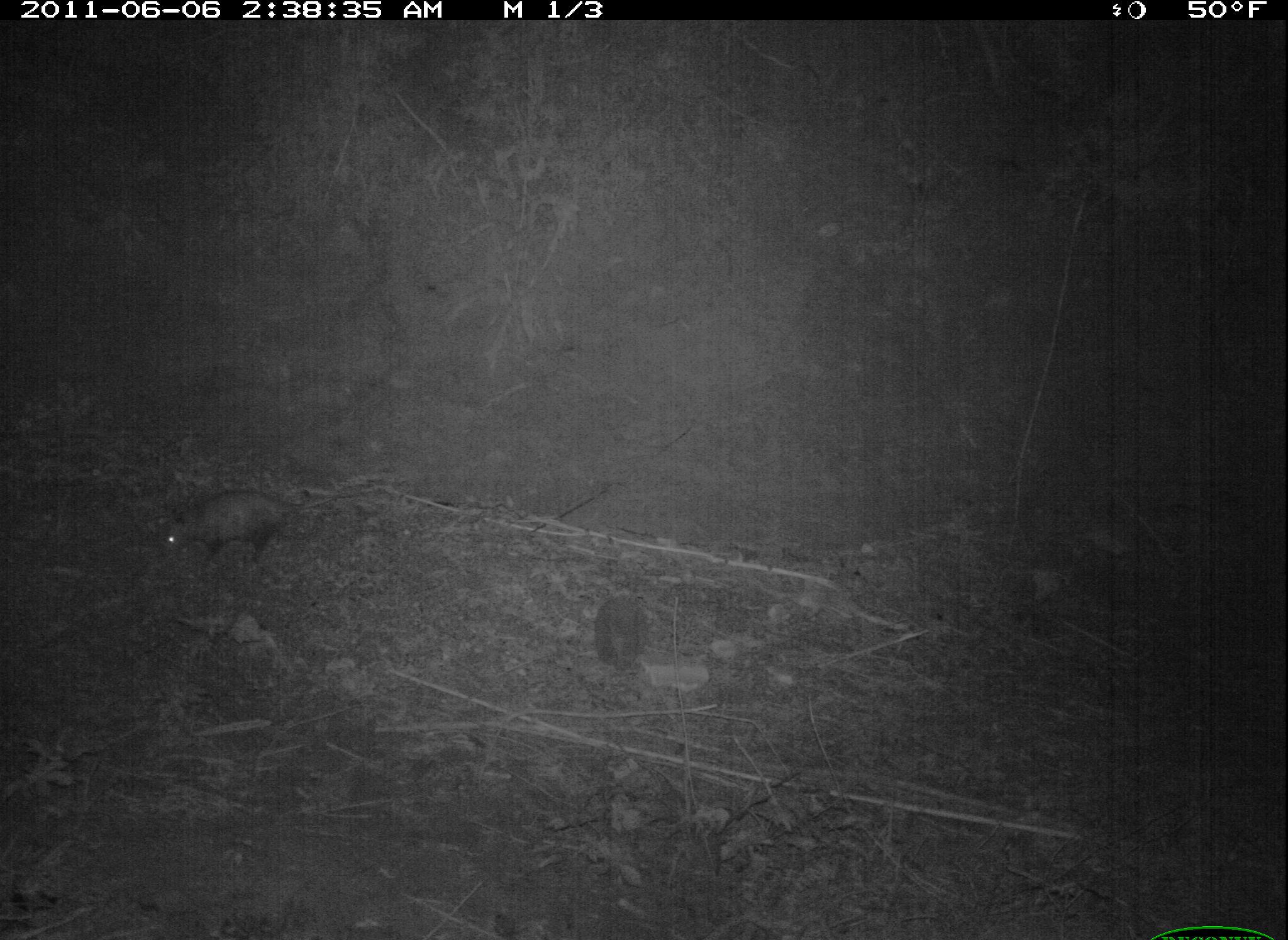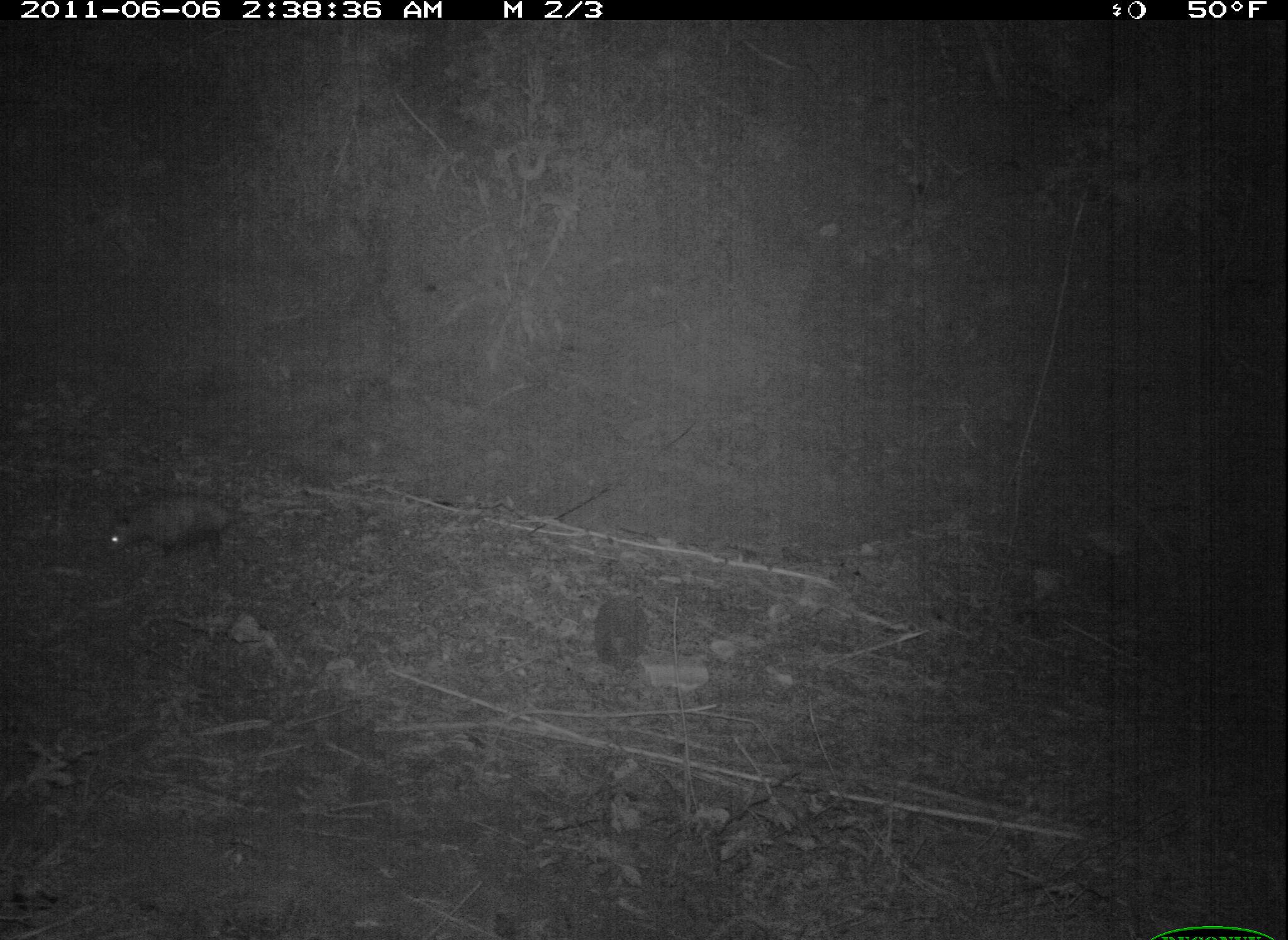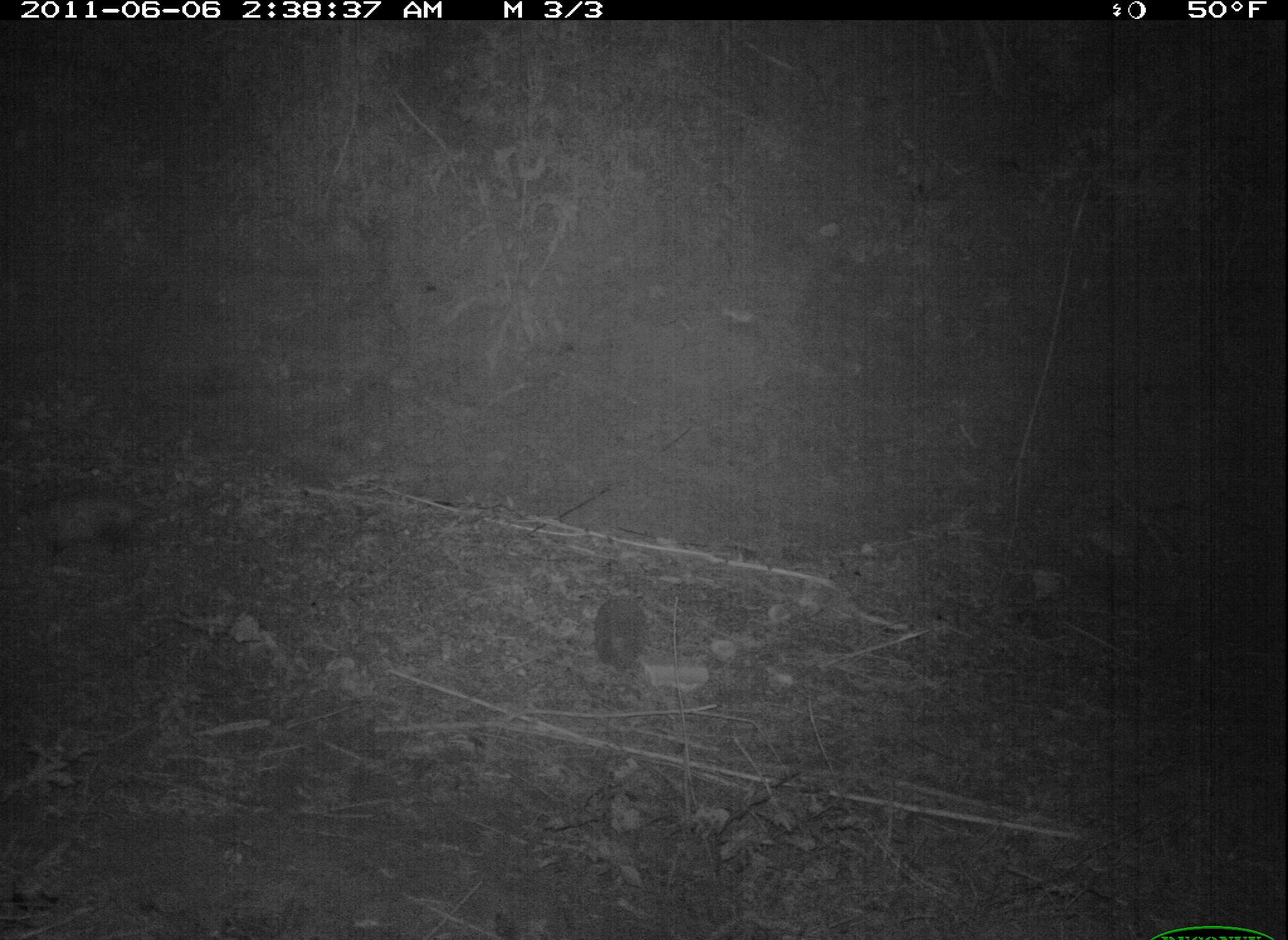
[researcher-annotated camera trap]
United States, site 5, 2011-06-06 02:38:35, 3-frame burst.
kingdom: Animalia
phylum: Chordata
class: Mammalia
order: Didelphimorphia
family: Didelphidae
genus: Didelphis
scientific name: Didelphis virginiana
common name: virginia opossum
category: opossum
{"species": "opossum (virginia opossum) (Didelphis virginiana)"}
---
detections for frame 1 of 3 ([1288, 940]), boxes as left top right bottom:
opossum: 150 470 376 585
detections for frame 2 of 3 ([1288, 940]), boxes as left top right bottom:
opossum: 106 487 322 556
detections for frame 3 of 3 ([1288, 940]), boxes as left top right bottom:
opossum: 0 462 228 579